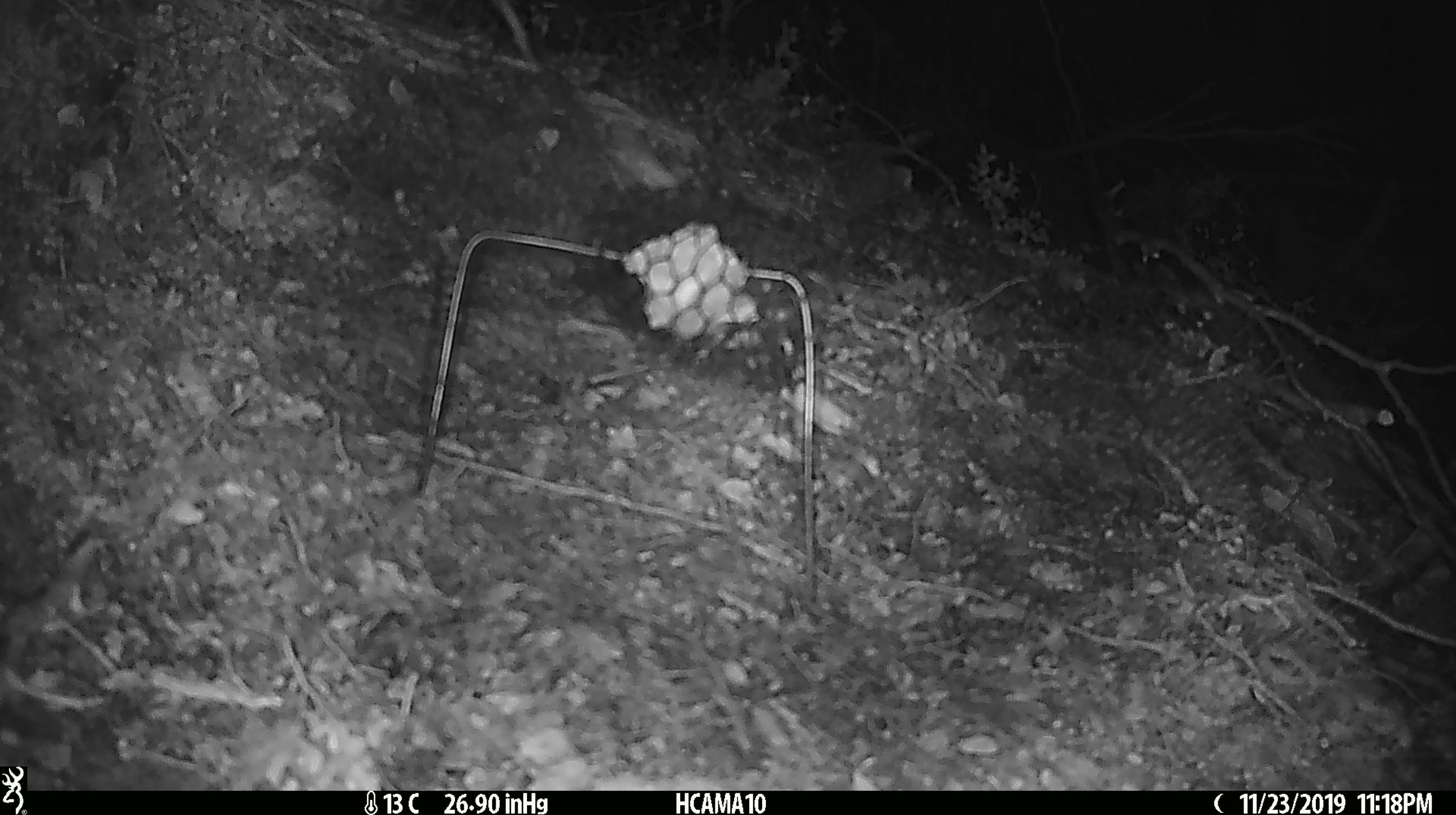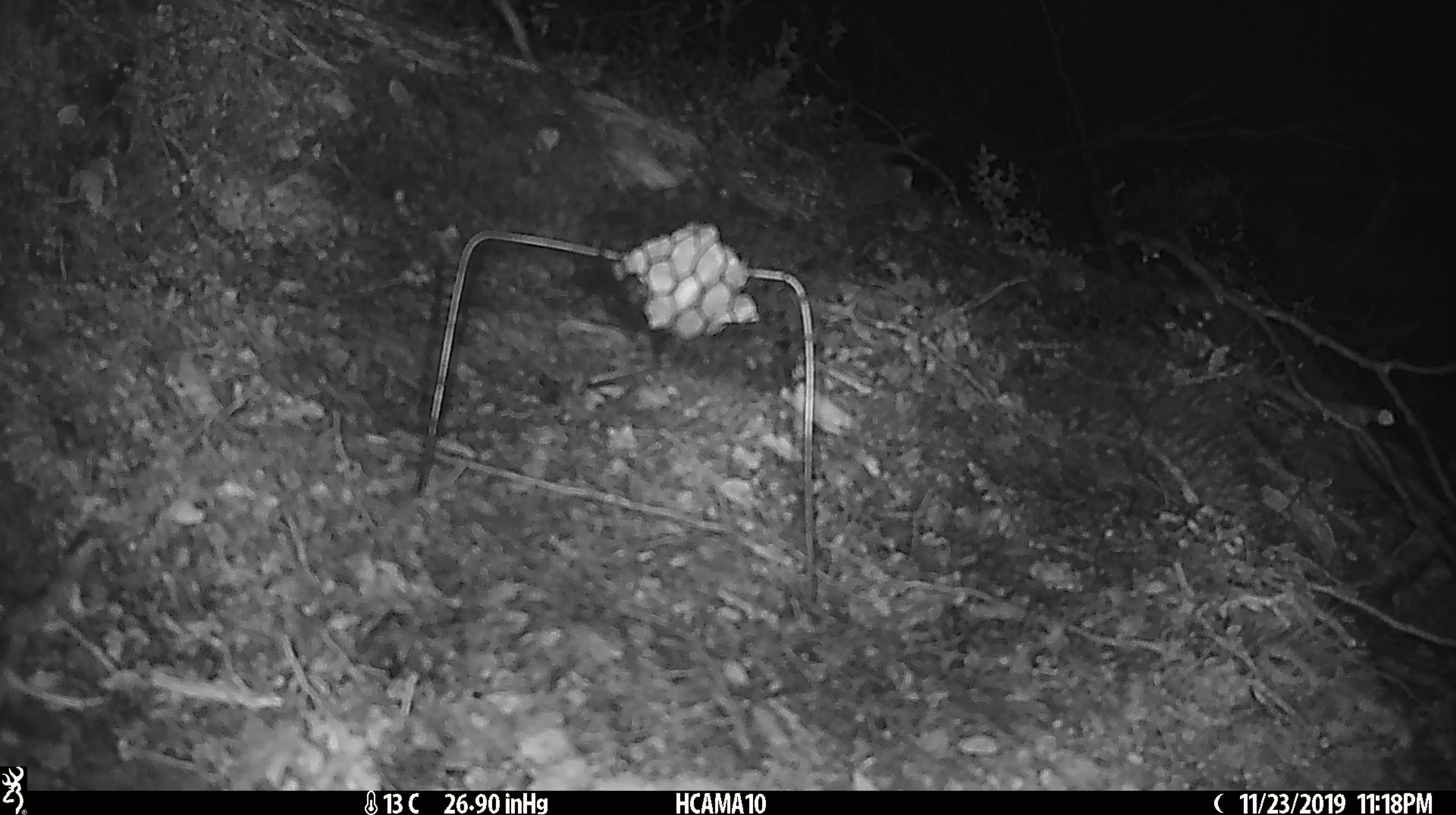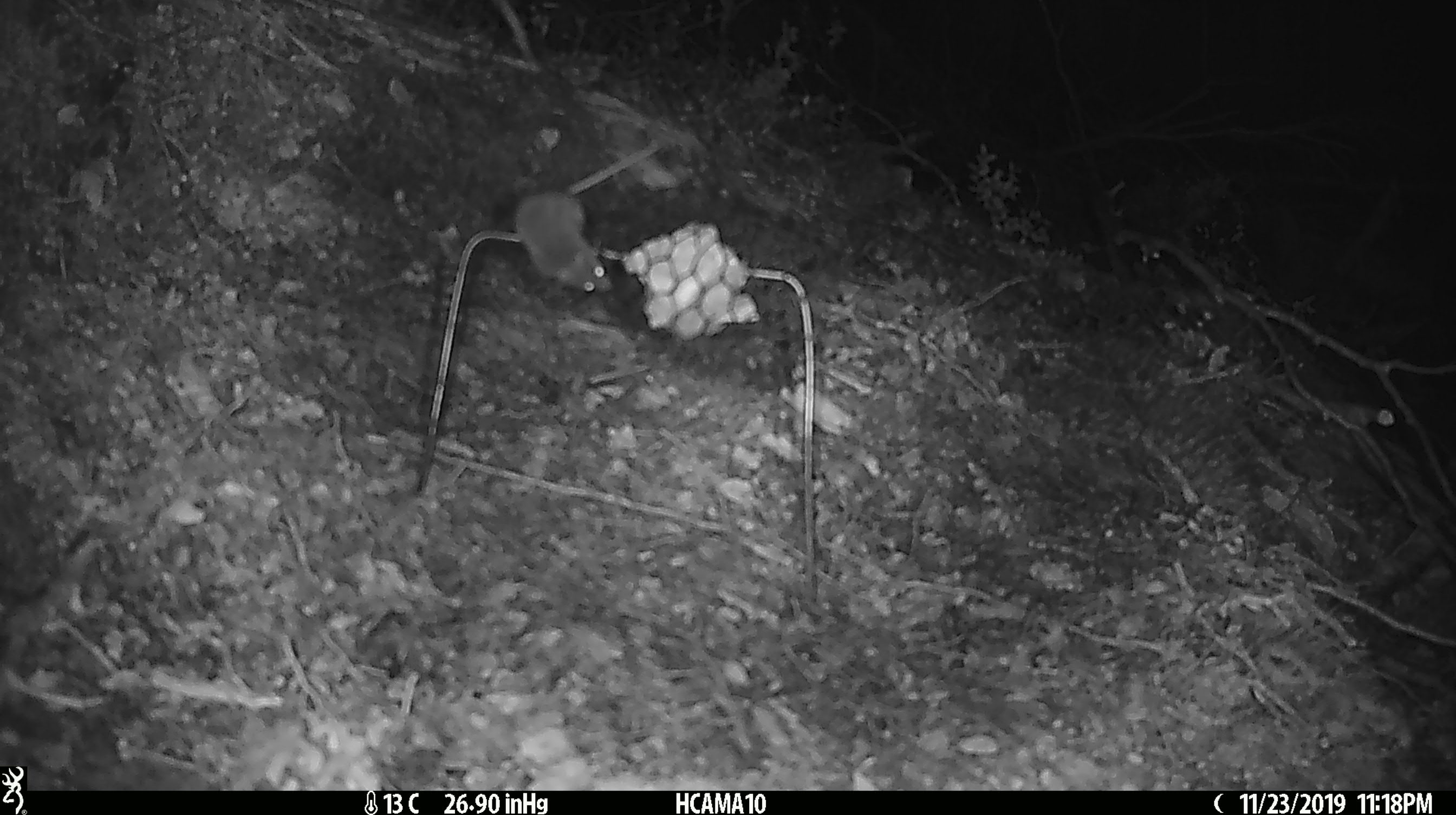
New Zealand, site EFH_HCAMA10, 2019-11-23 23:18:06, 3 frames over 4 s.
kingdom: Animalia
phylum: Chordata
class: Mammalia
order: Rodentia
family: Muridae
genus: Mus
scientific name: Mus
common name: mouse